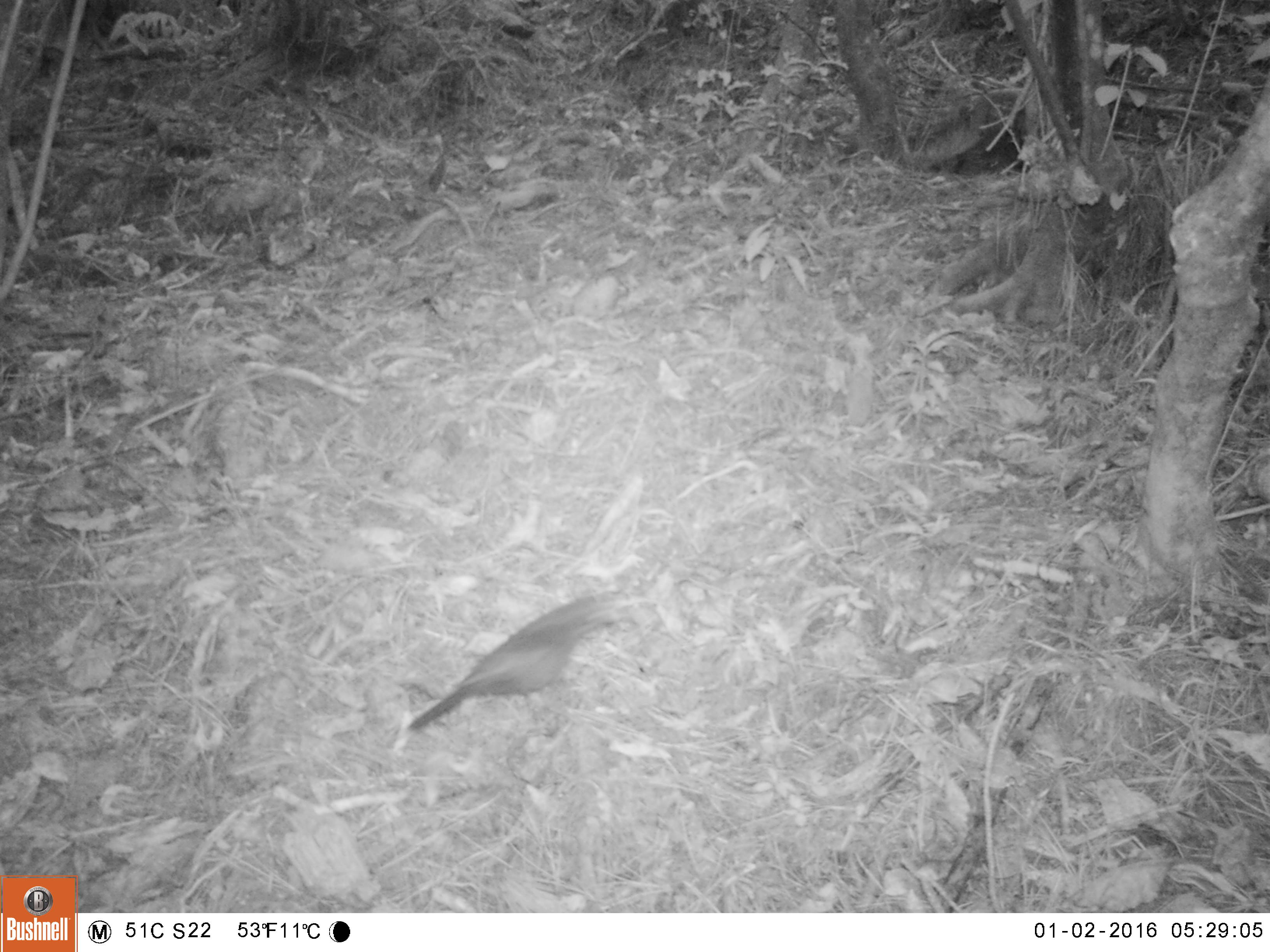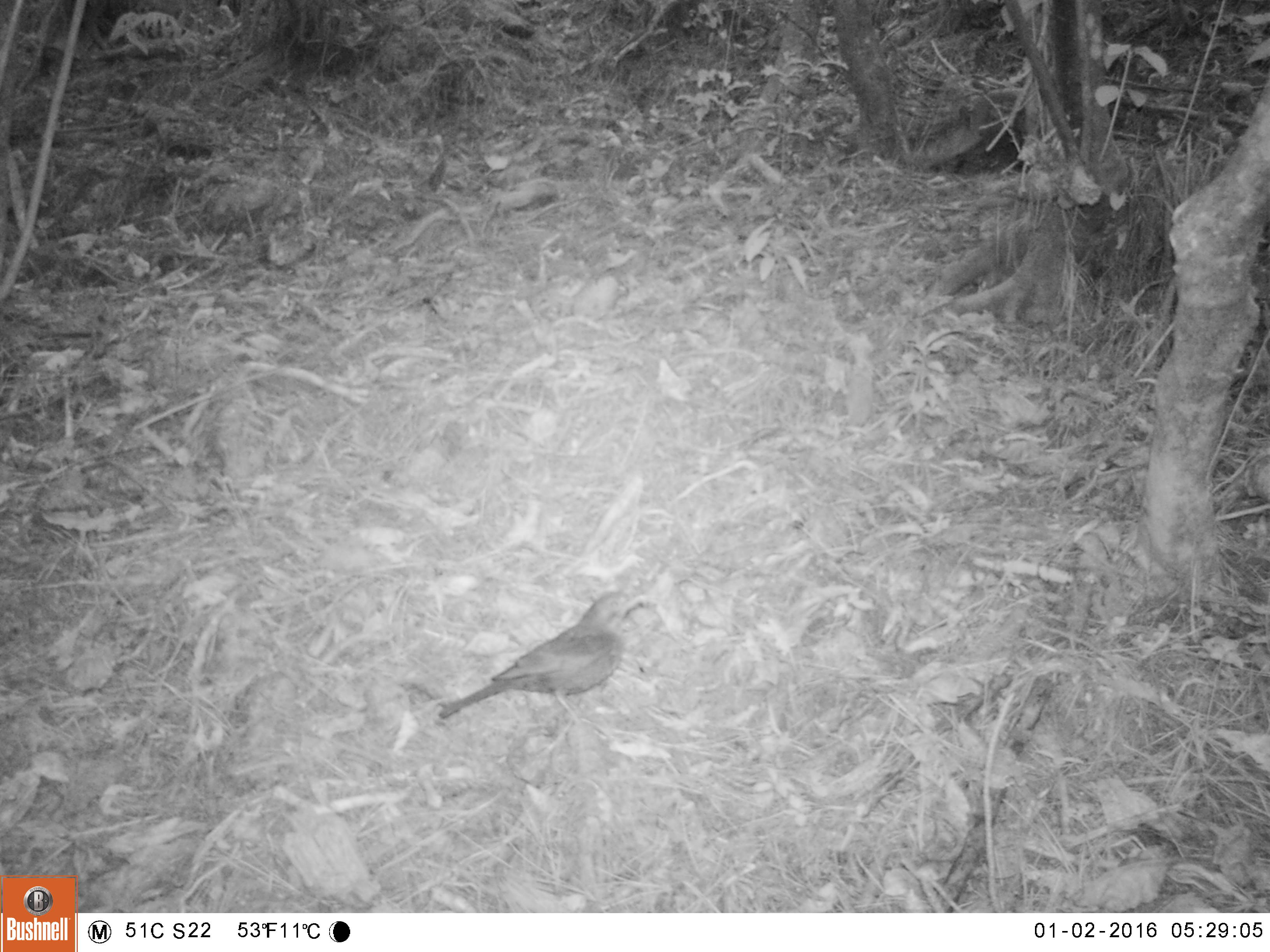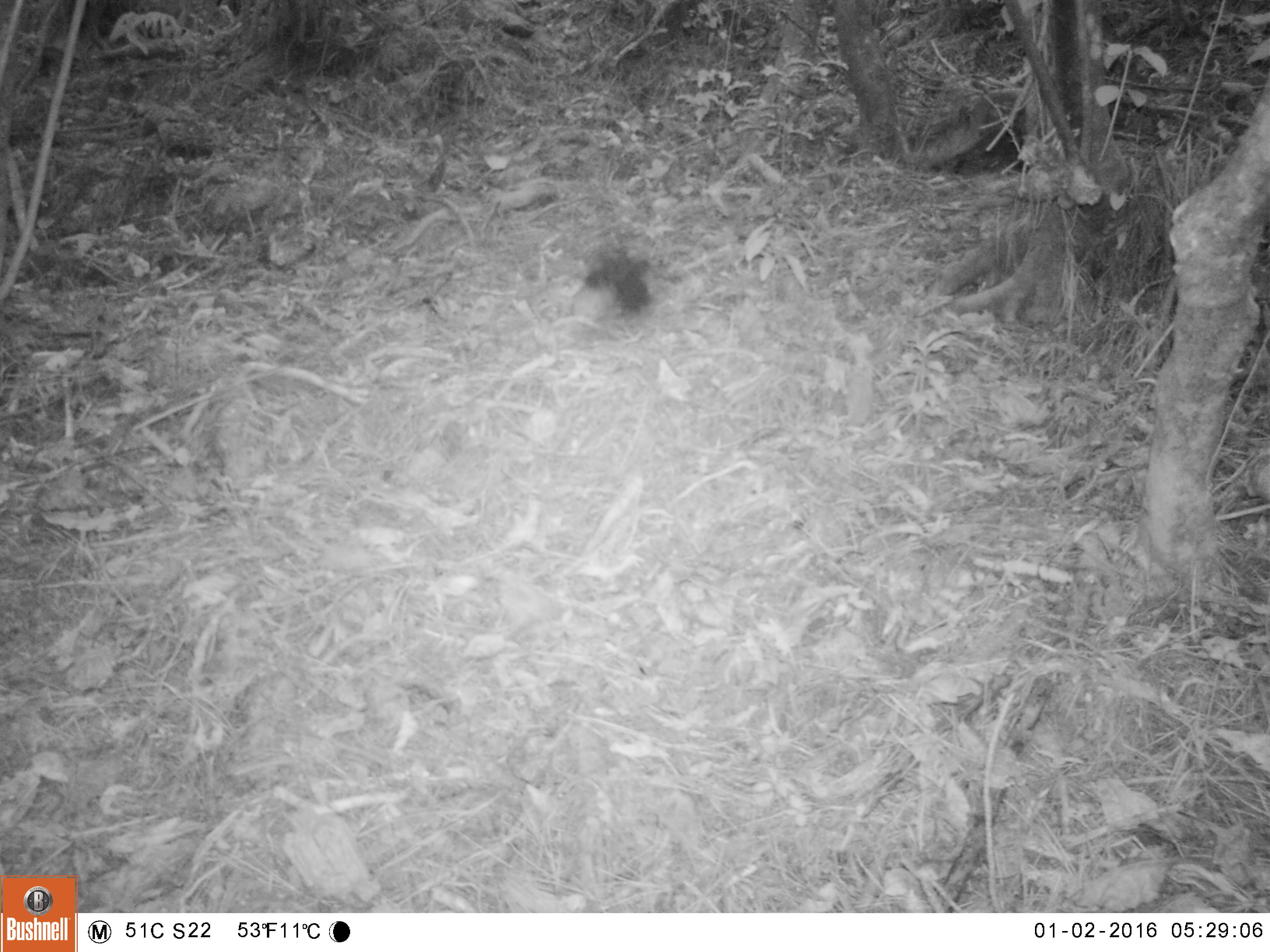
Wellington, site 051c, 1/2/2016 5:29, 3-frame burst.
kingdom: Animalia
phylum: Chordata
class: Aves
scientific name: Aves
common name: bird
Bird (Aves).